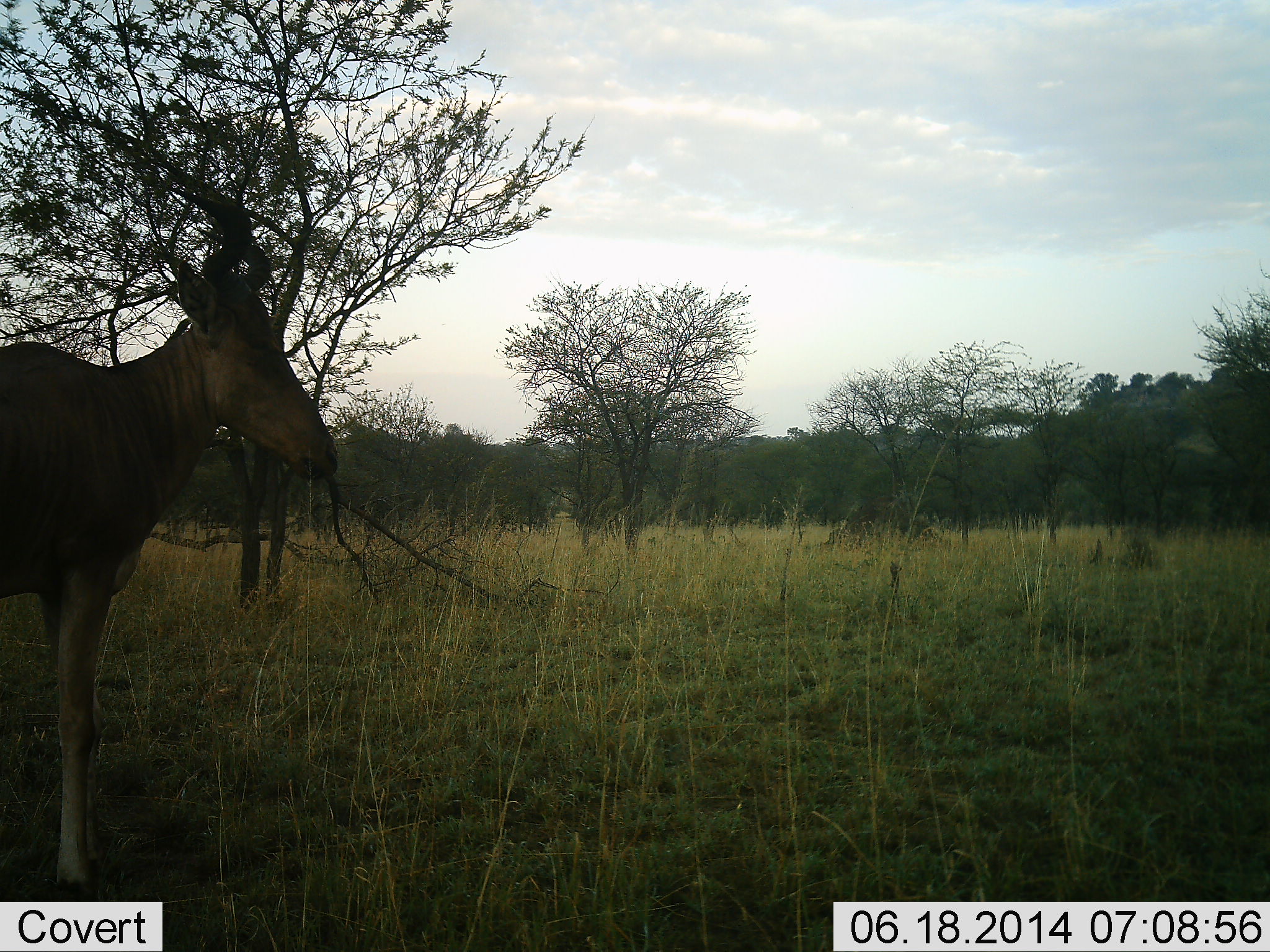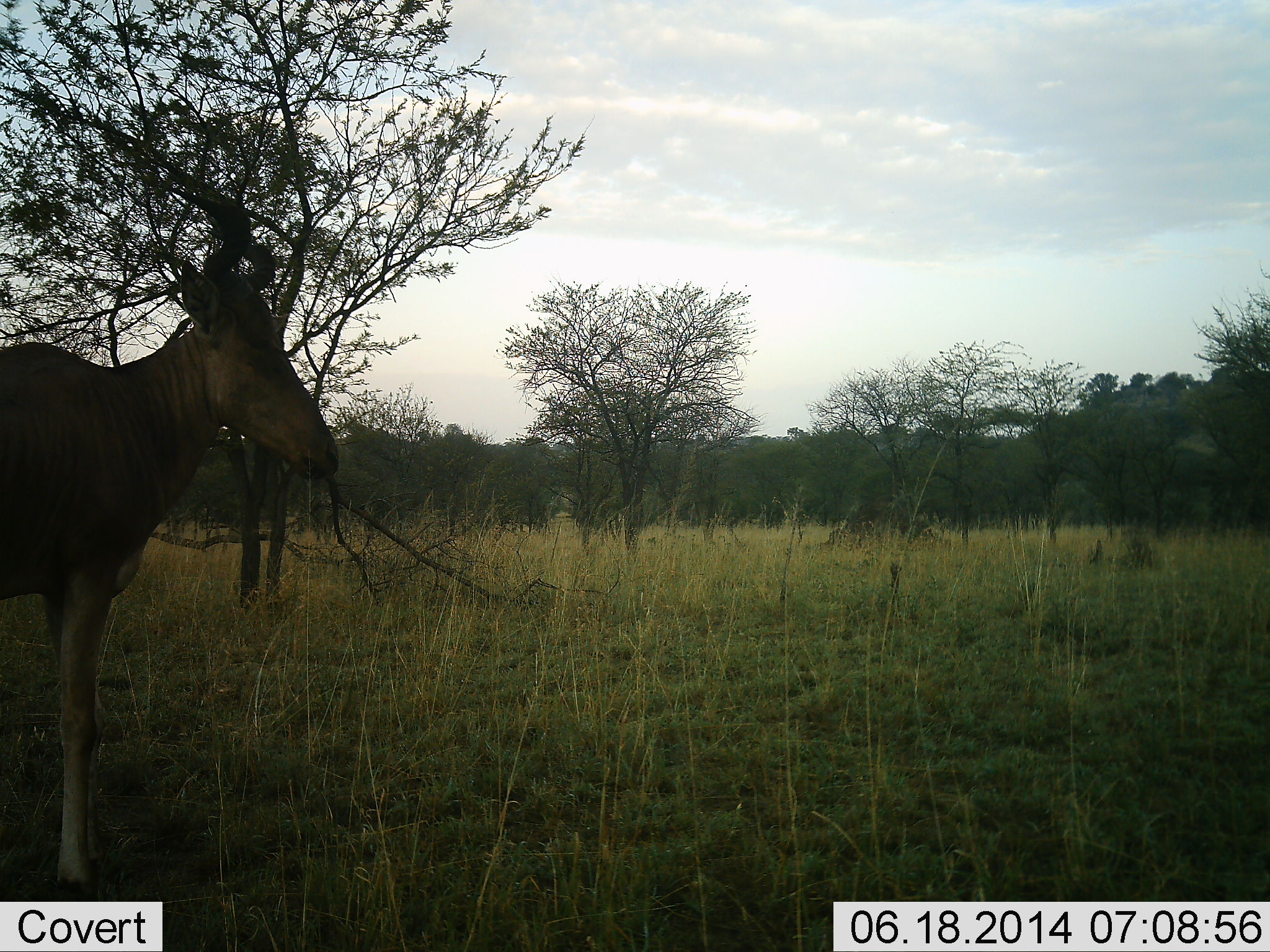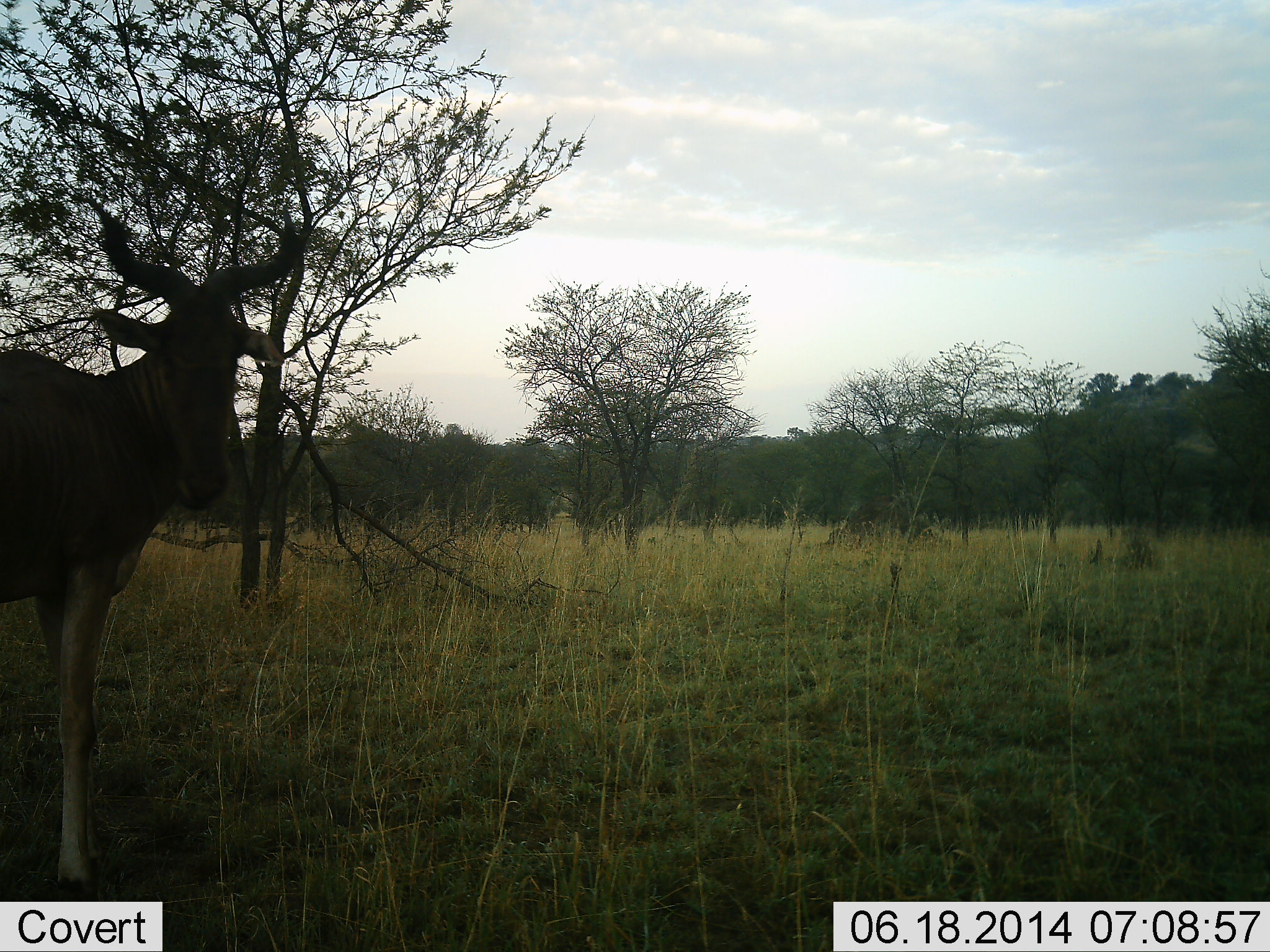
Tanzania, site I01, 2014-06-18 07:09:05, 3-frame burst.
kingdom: Animalia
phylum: Chordata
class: Mammalia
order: Artiodactyla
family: Bovidae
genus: Alcelaphus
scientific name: Alcelaphus buselaphus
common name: hartebeest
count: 1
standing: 100%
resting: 0%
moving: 0%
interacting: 0%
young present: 0%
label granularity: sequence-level